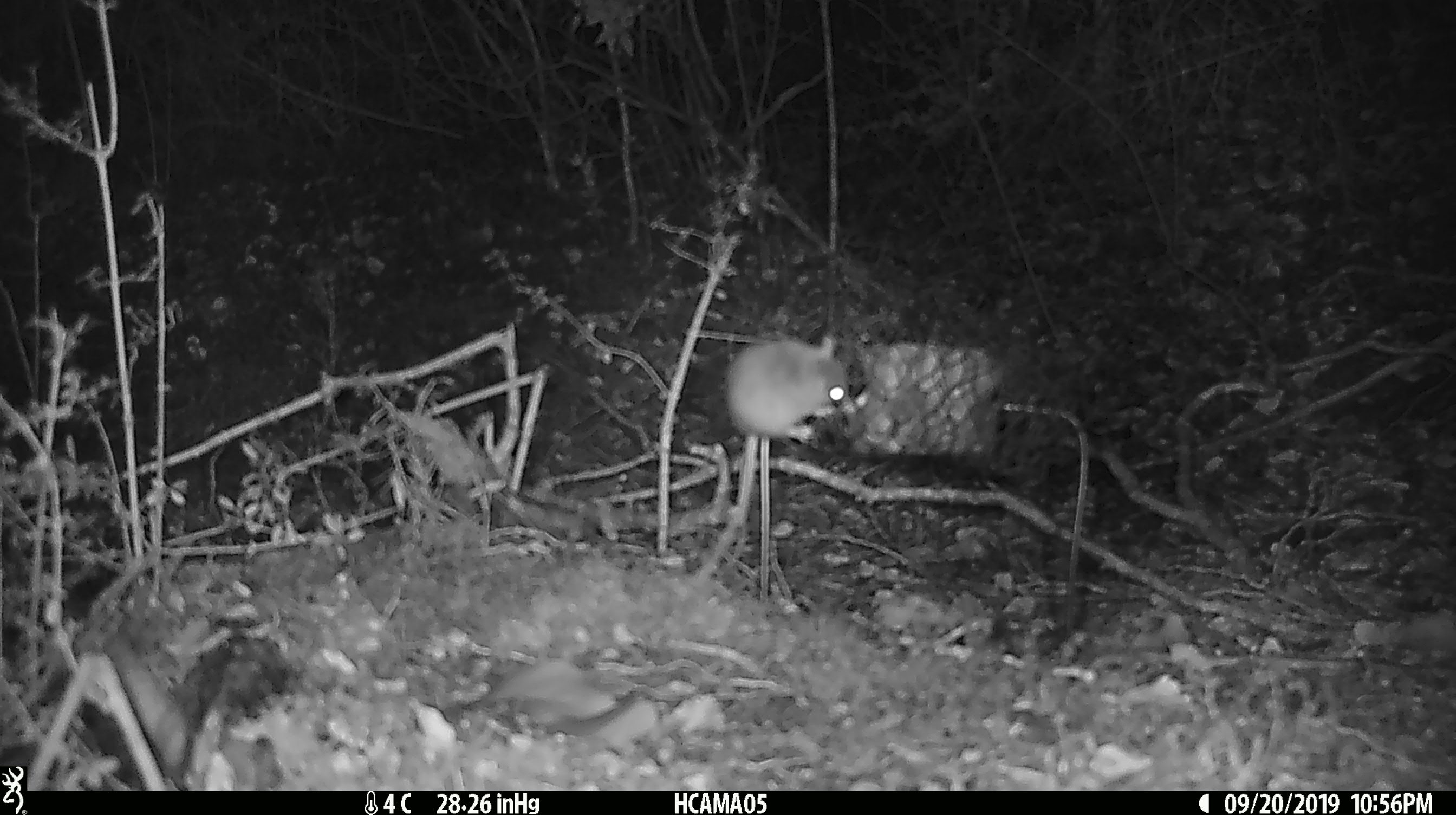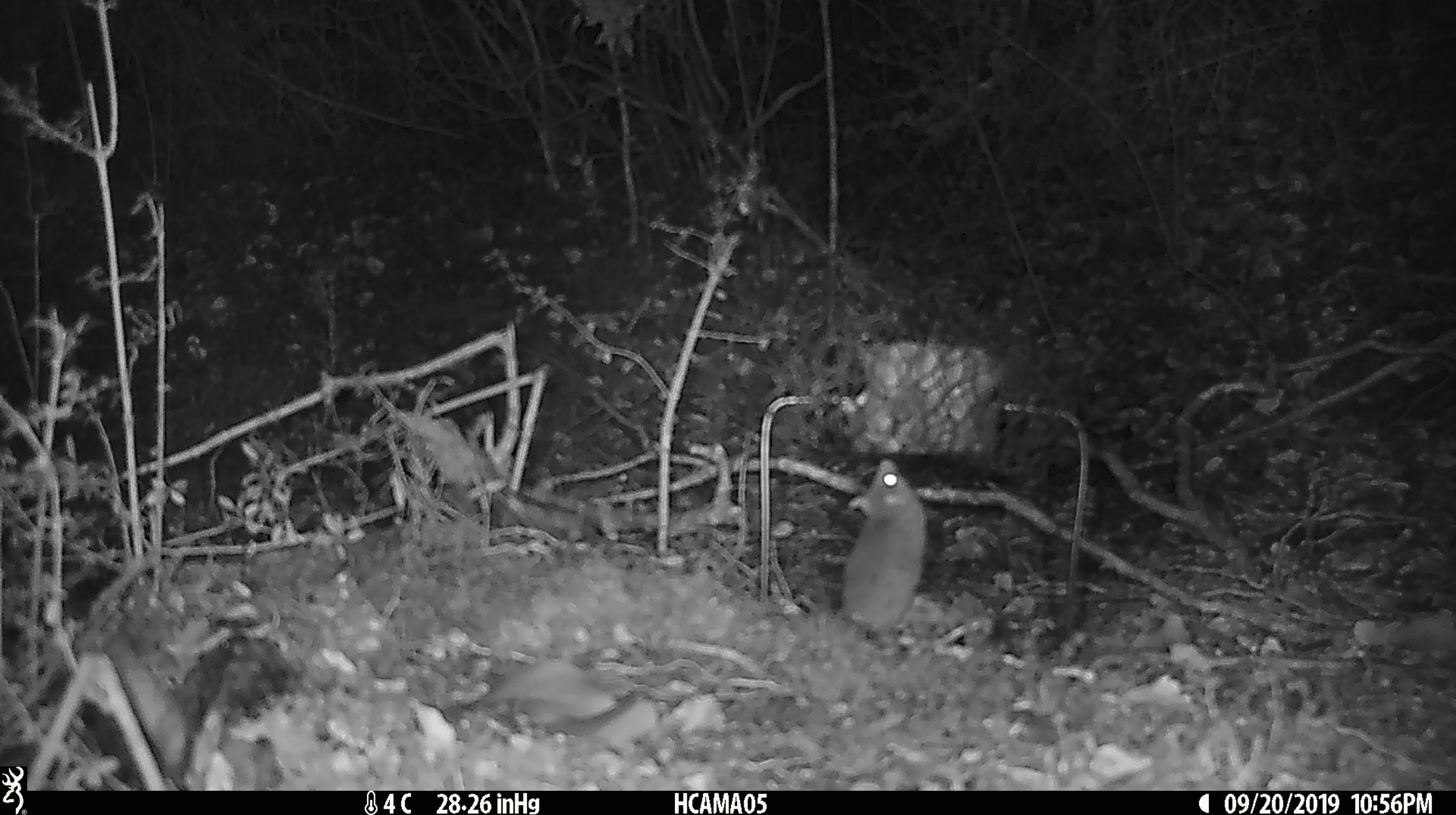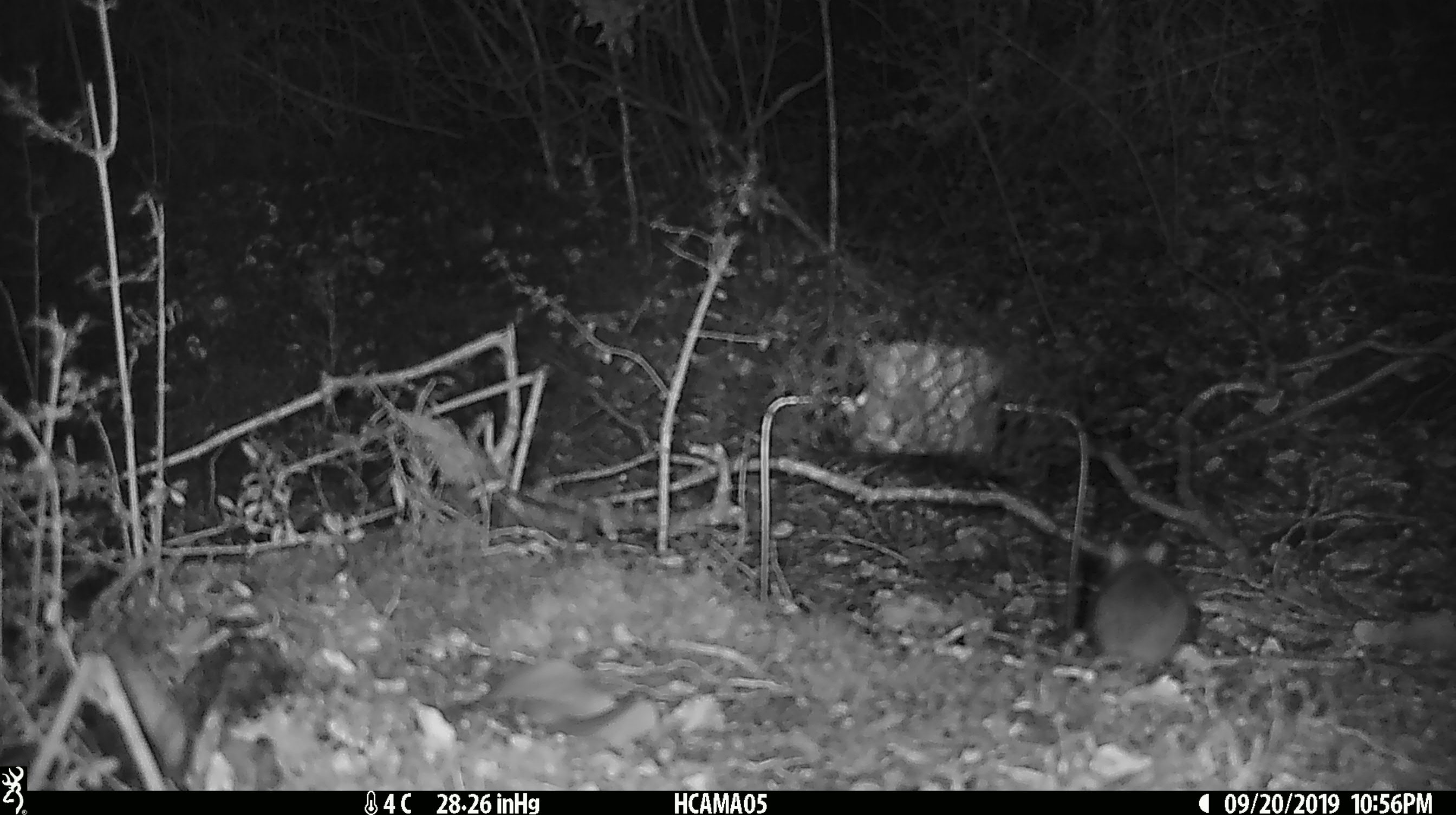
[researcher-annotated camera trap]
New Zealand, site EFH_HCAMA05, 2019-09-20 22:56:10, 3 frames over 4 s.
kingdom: Animalia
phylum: Chordata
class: Mammalia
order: Rodentia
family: Muridae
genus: Mus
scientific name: Mus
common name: mouse